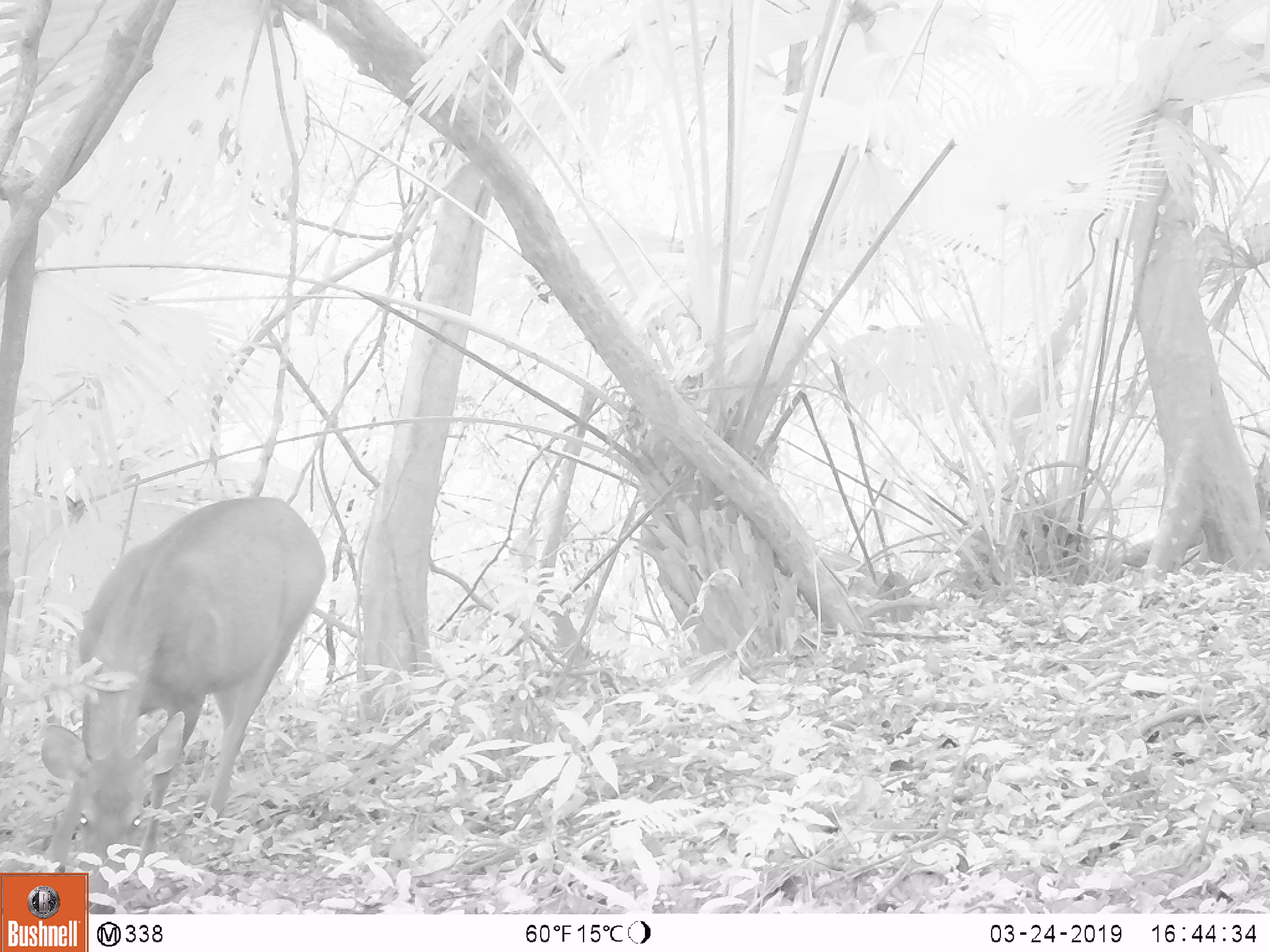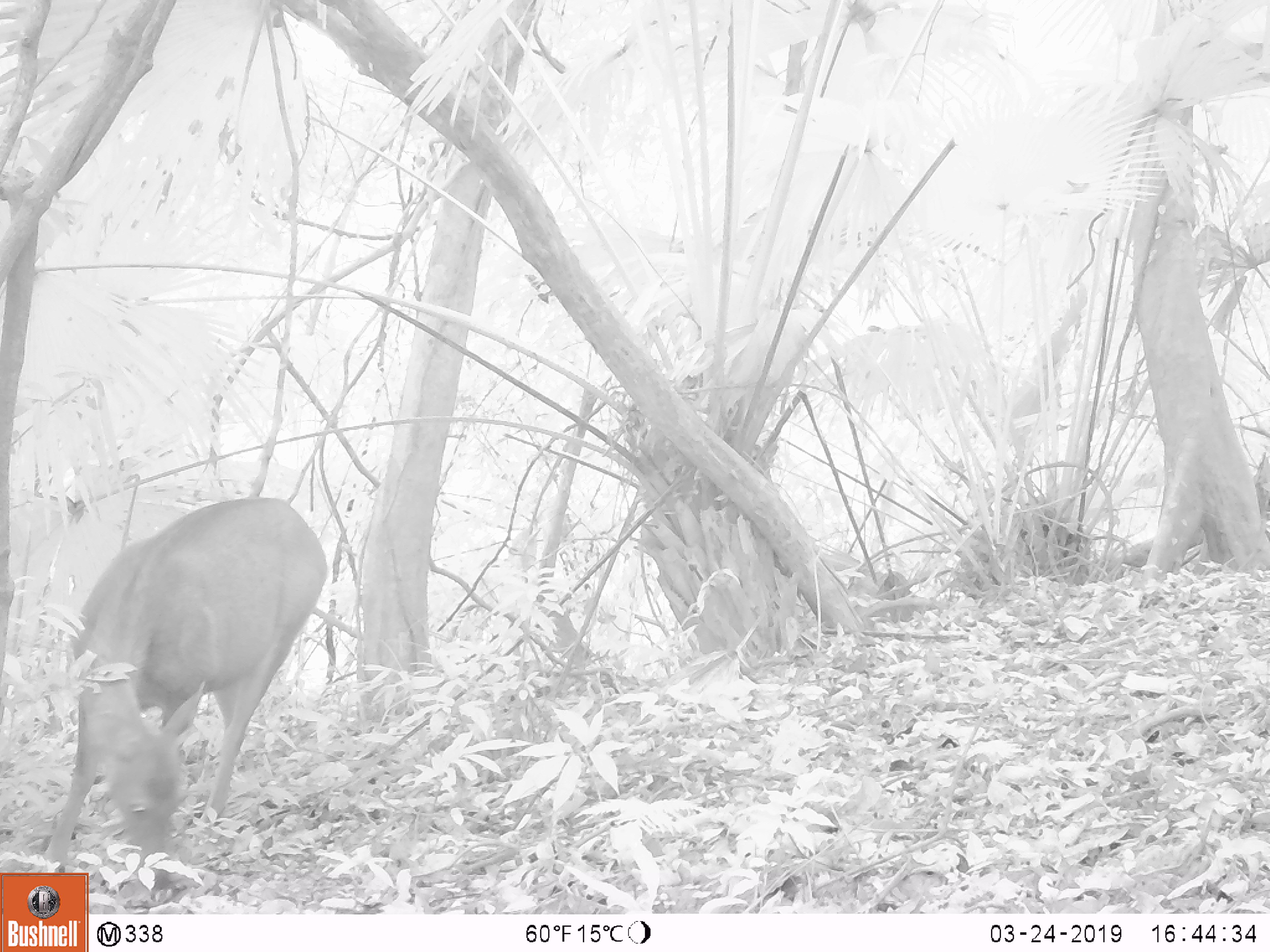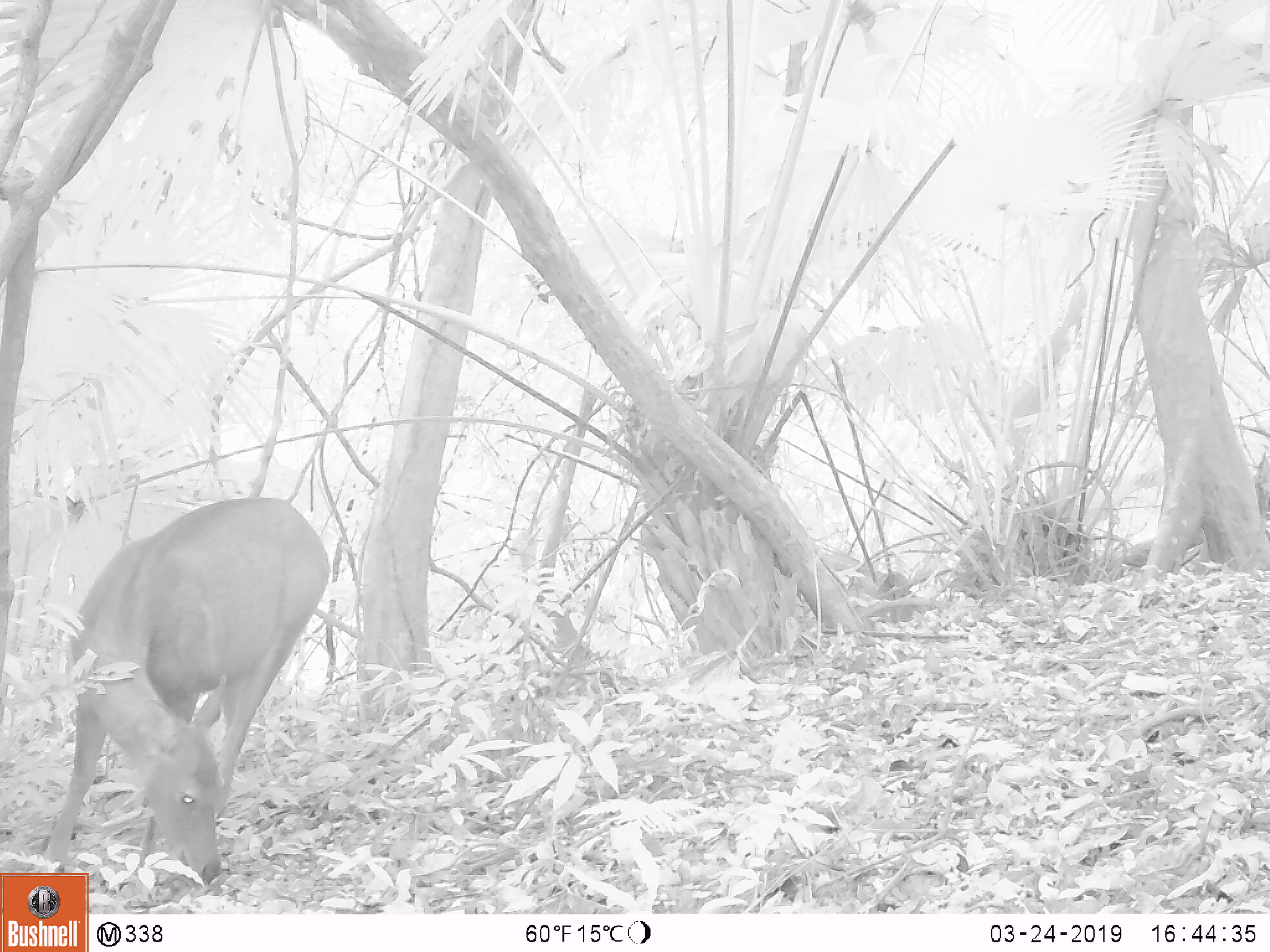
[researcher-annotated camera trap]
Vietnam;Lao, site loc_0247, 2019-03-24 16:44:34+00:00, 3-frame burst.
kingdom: Animalia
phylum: Chordata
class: Mammalia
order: Artiodactyla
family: Cervidae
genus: Rusa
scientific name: Rusa unicolor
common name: sambar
Sambar (Rusa unicolor). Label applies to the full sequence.